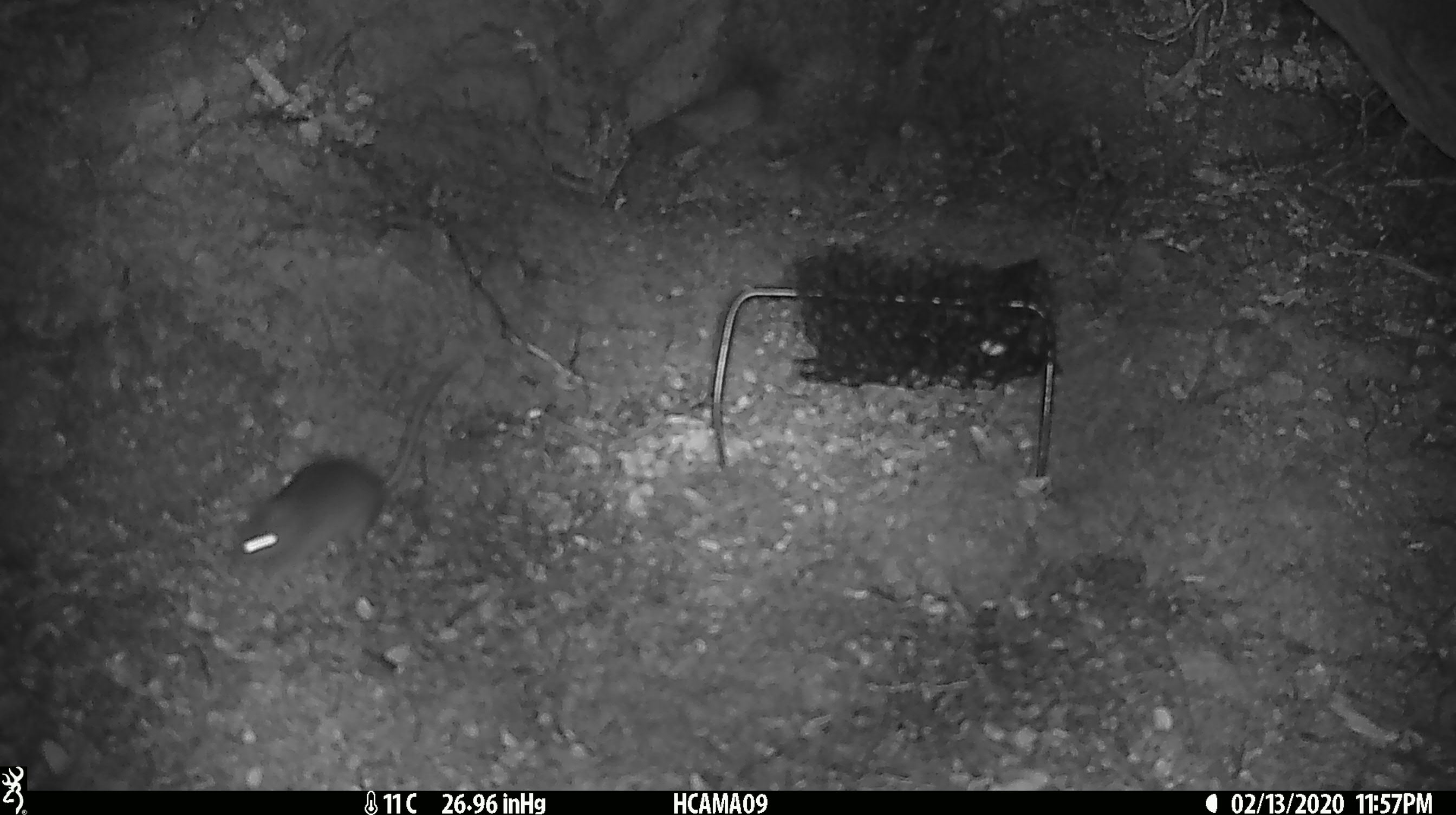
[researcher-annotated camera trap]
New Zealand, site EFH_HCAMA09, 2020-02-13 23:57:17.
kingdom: Animalia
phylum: Chordata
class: Mammalia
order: Rodentia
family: Muridae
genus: Mus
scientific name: Mus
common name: mouse